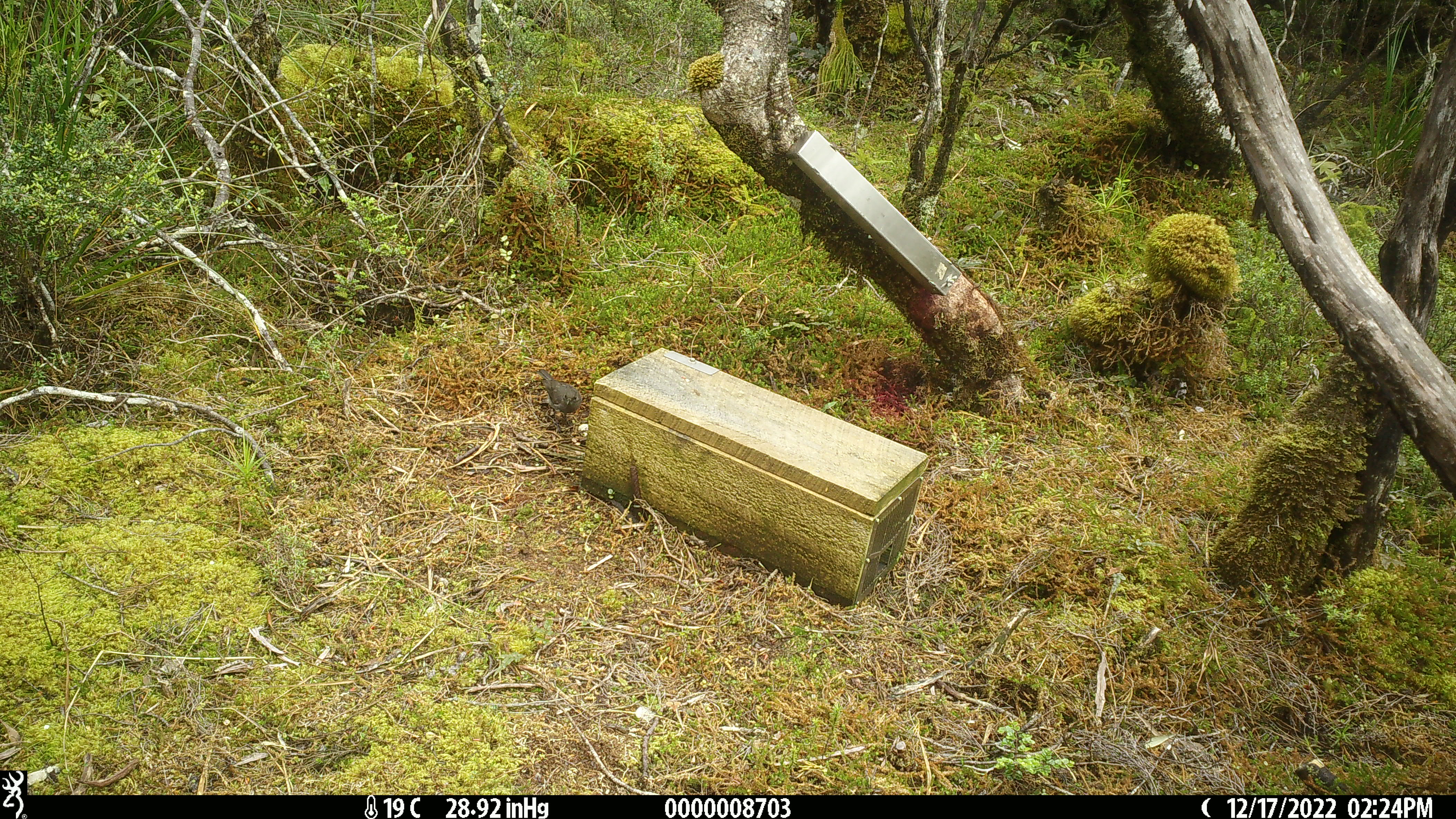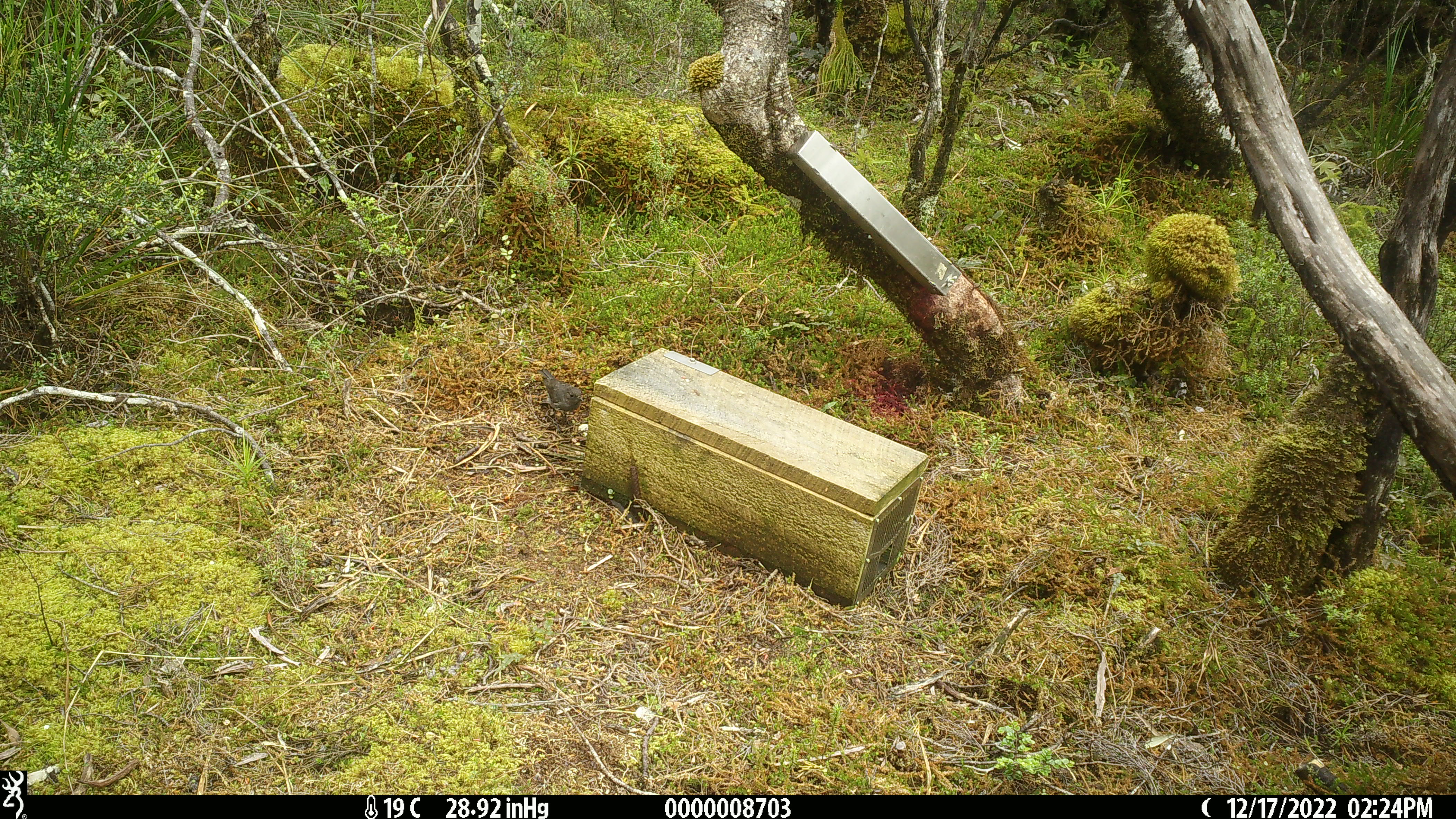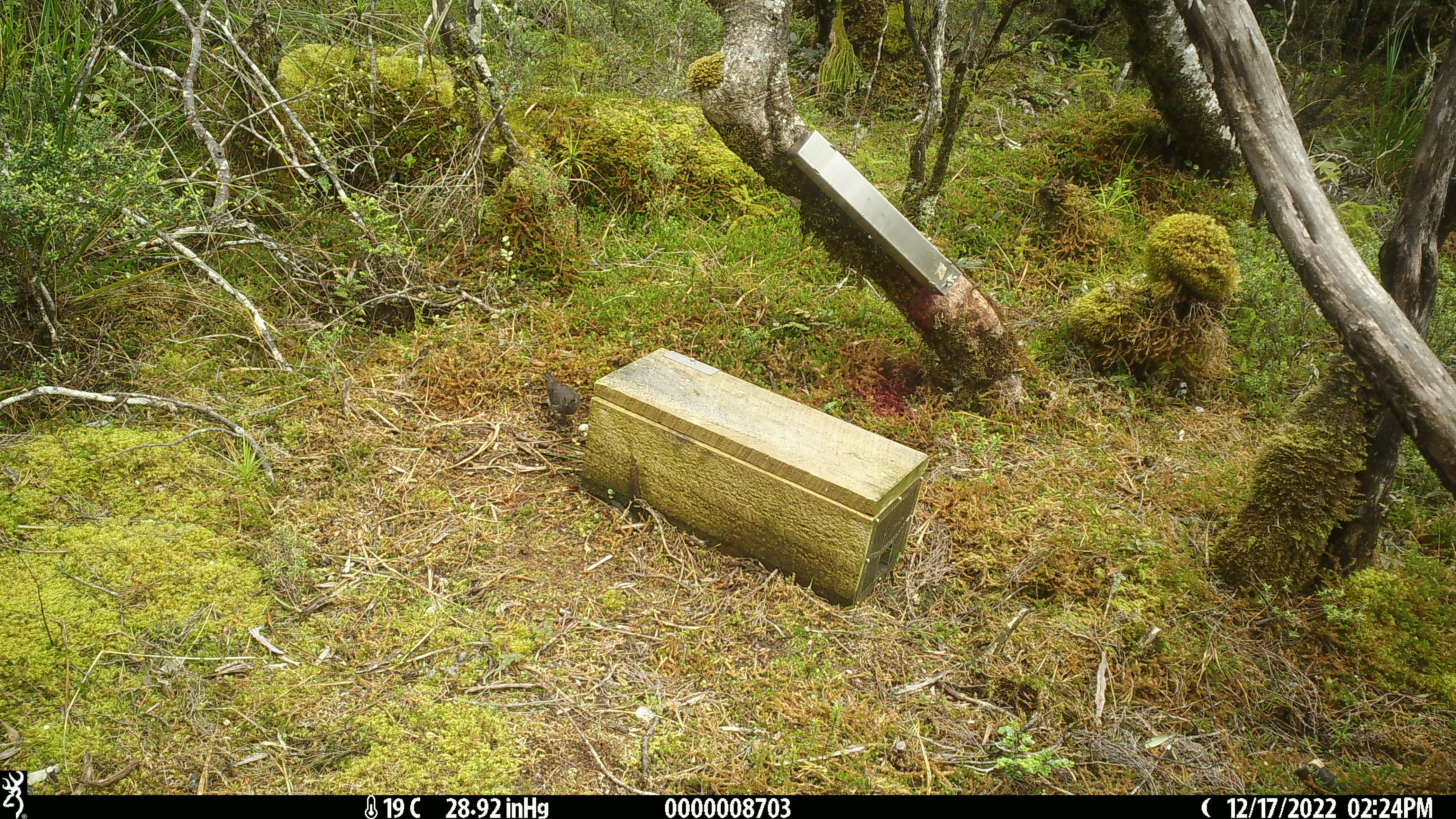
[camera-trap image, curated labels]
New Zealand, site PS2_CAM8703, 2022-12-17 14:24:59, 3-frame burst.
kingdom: Animalia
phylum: Chordata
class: Aves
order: Passeriformes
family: Petroicidae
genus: Petroica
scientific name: Petroica australis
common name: new zealand robin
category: robin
Robin (new zealand robin) (Petroica australis).